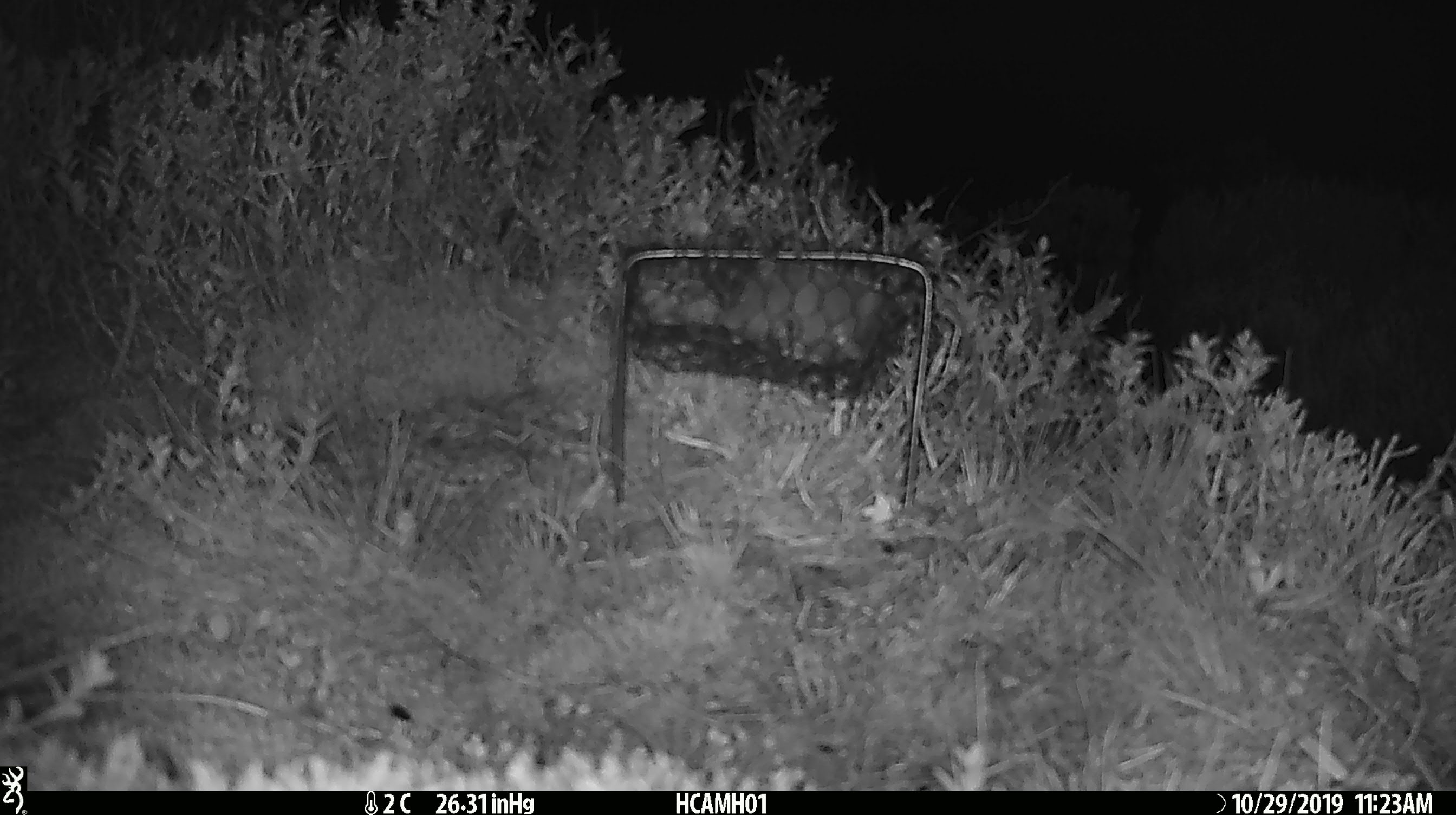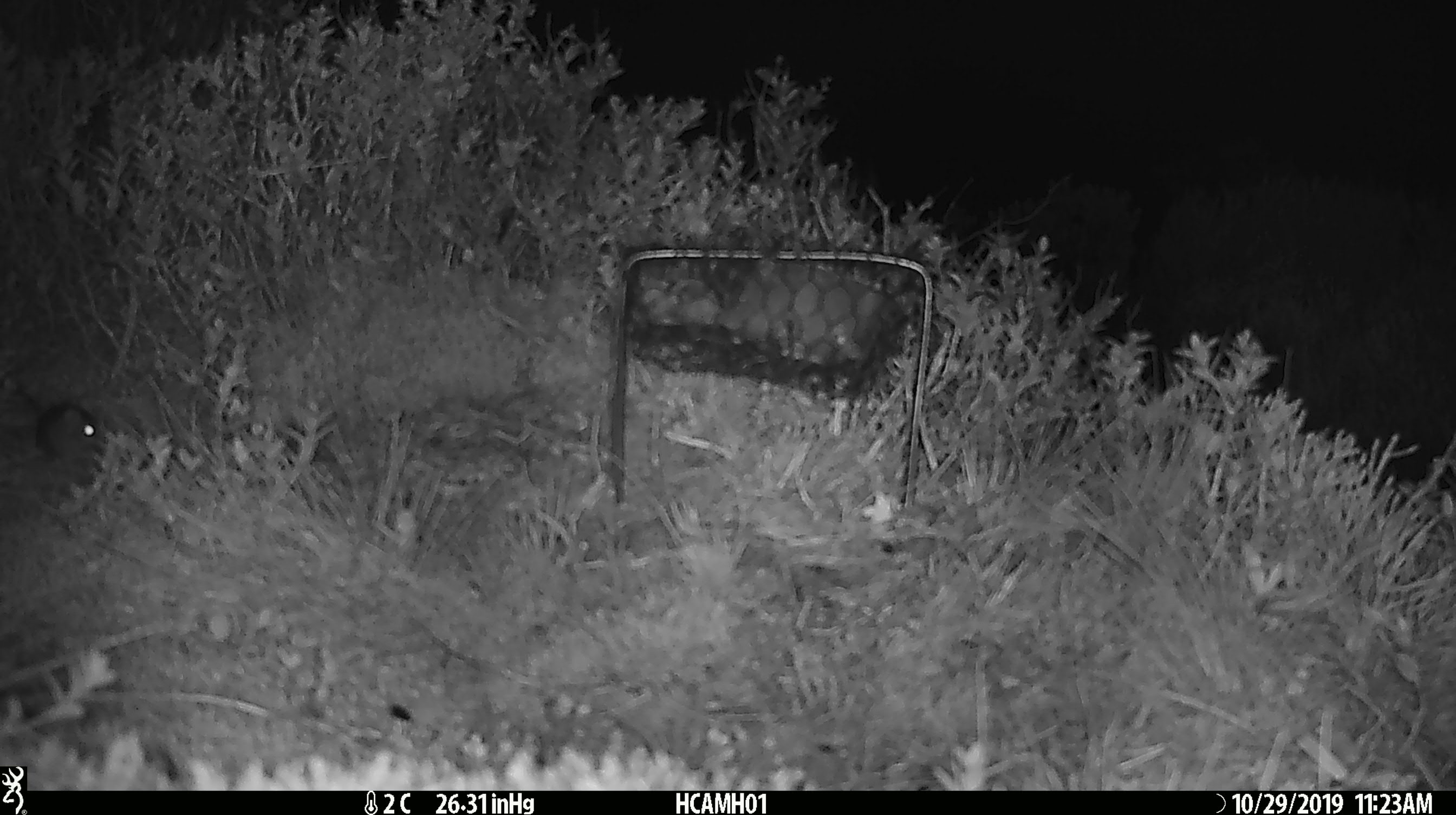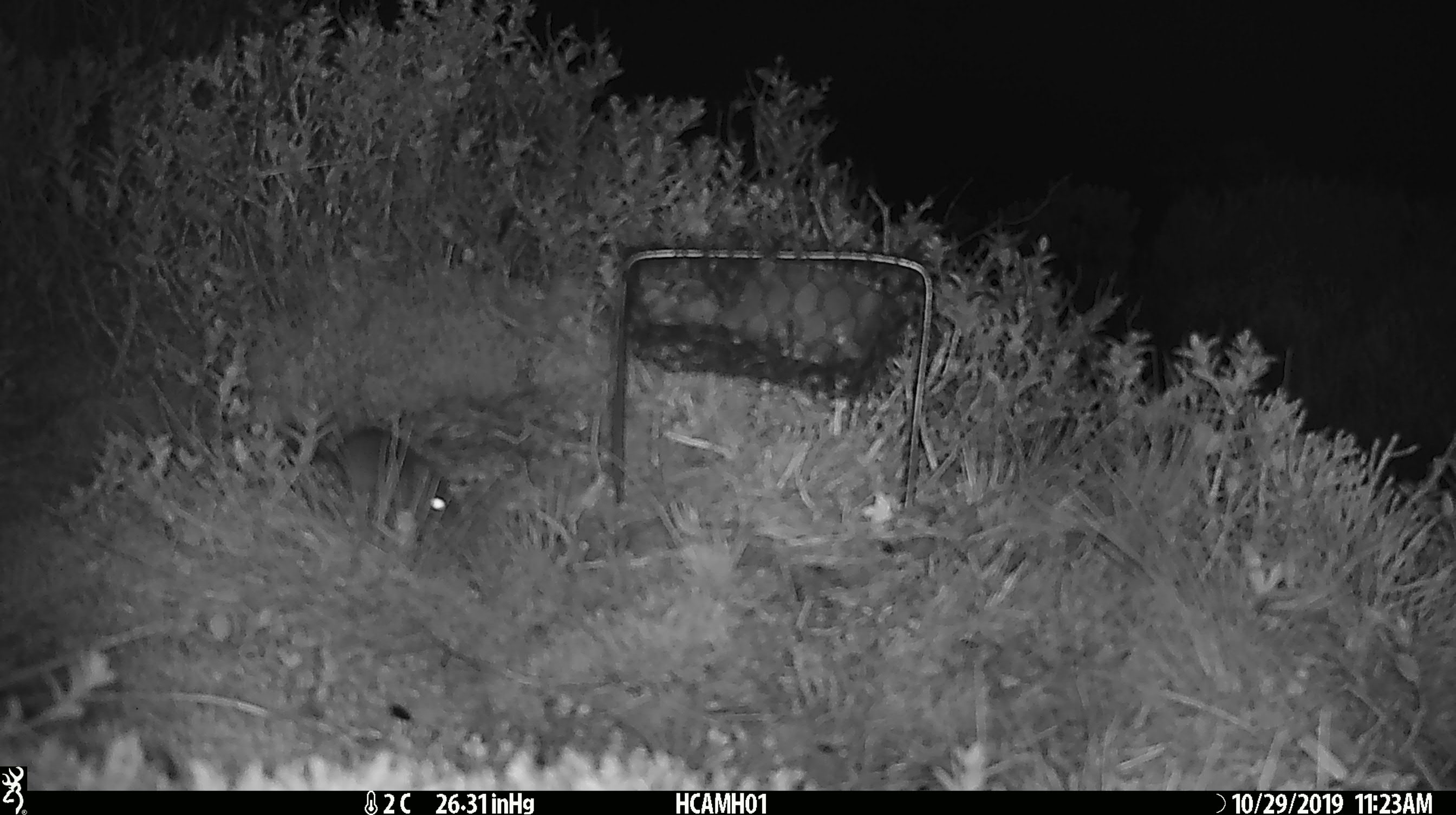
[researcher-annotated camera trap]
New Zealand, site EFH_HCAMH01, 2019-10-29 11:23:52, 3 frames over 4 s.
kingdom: Animalia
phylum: Chordata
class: Mammalia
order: Rodentia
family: Muridae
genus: Mus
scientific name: Mus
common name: mouse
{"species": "mouse (Mus)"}